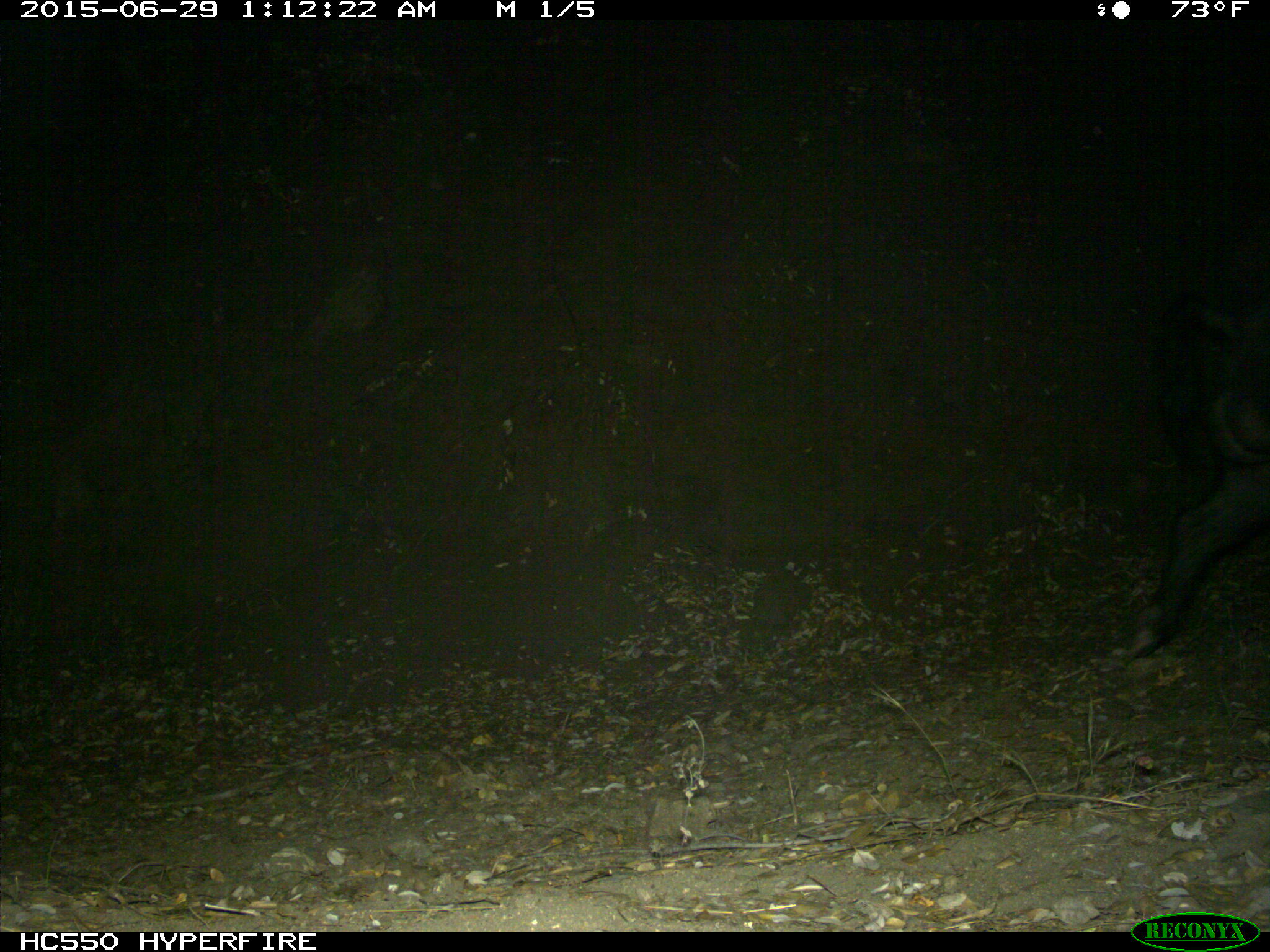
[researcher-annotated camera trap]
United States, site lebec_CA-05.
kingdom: Animalia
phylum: Chordata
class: Mammalia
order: Artiodactyla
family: Suidae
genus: Sus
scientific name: Sus scrofa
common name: wild boar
Sus scrofa (wild boar).